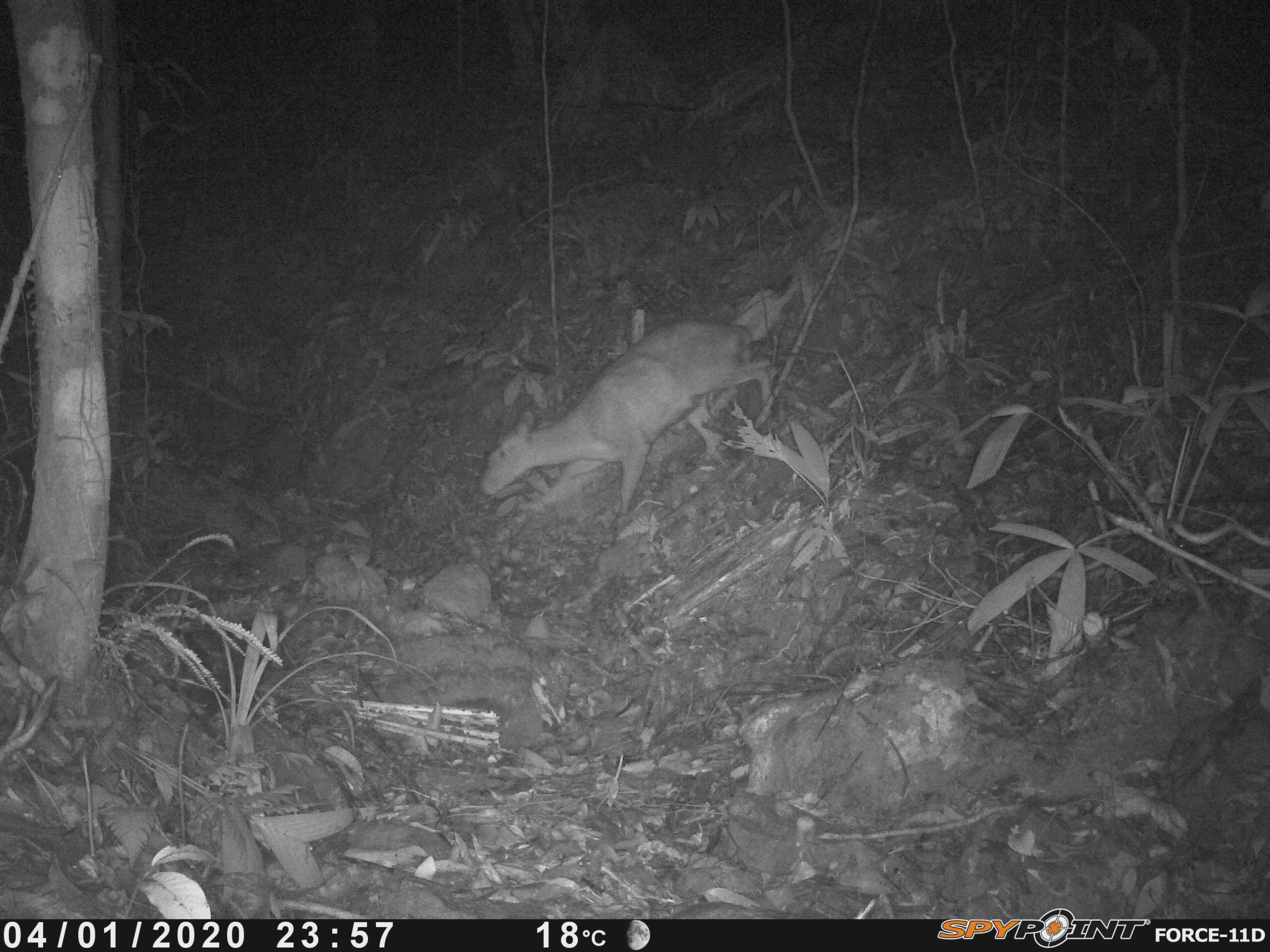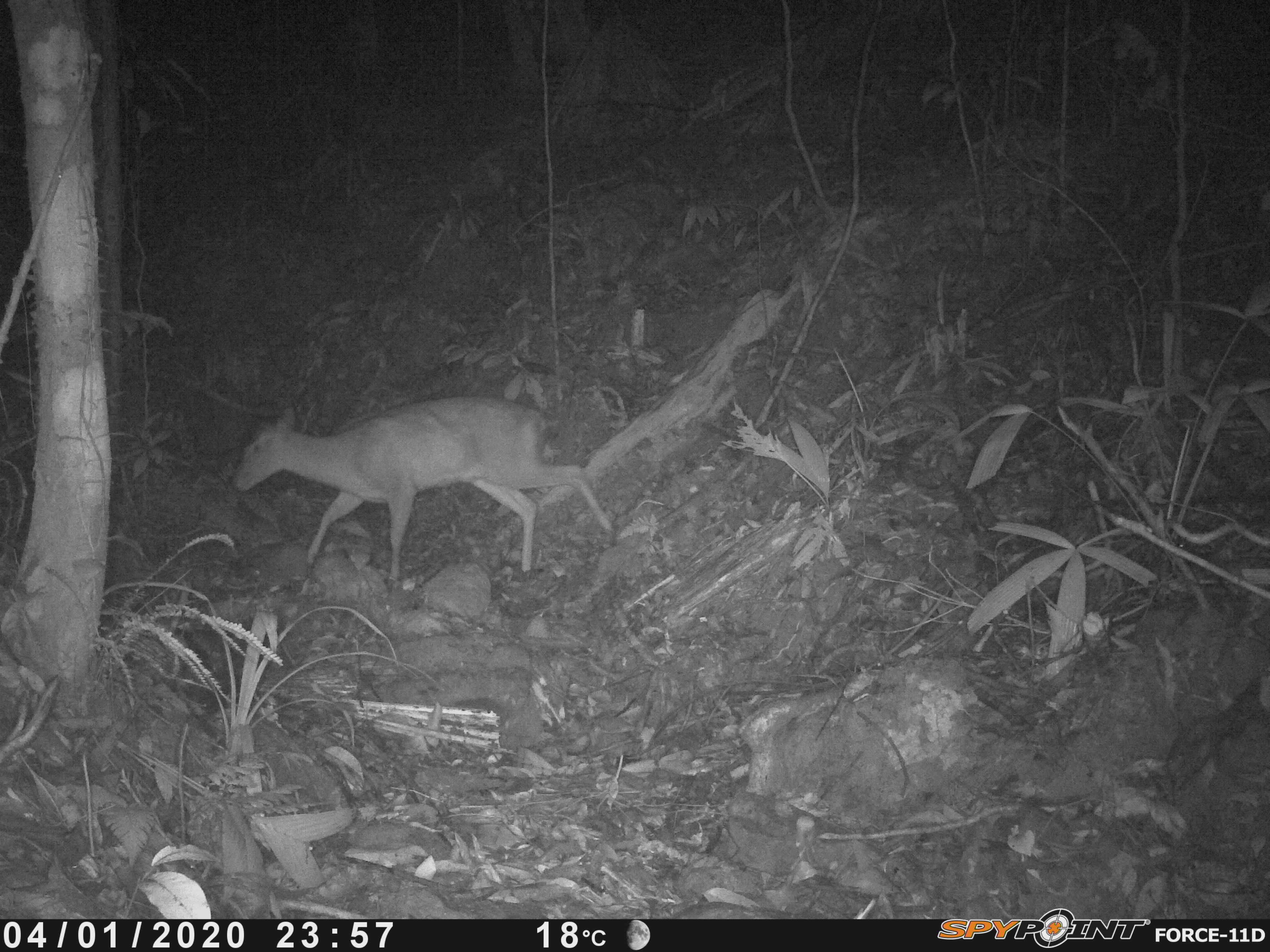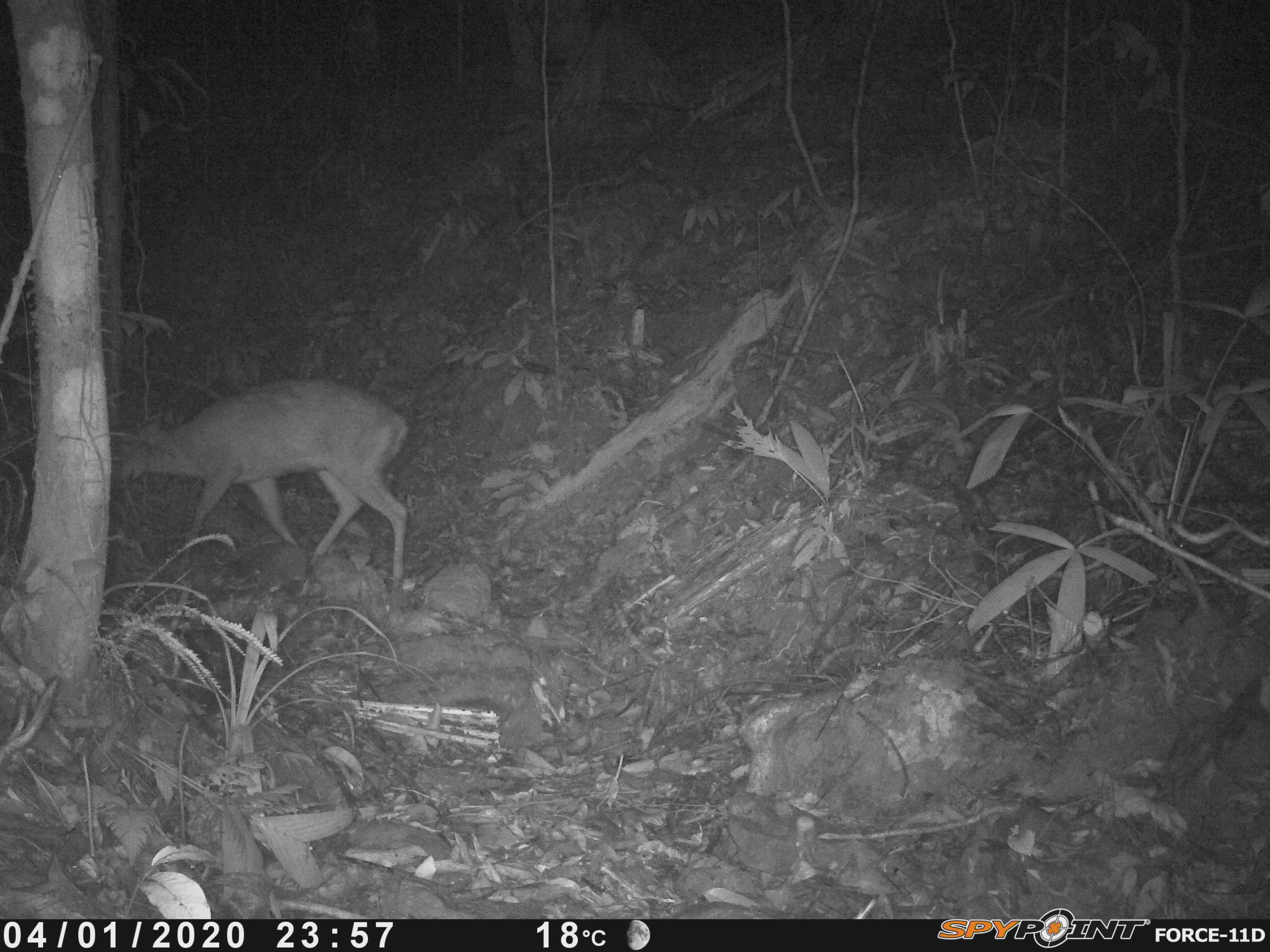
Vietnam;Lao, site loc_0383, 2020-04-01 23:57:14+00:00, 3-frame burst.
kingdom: Animalia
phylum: Chordata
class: Mammalia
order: Artiodactyla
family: Cervidae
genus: Muntiacus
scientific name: Muntiacus rooseveltorum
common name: roosevelt's muntjac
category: roosevelts muntjac group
Roosevelts muntjac group (roosevelt's muntjac) (Muntiacus rooseveltorum). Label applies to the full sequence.